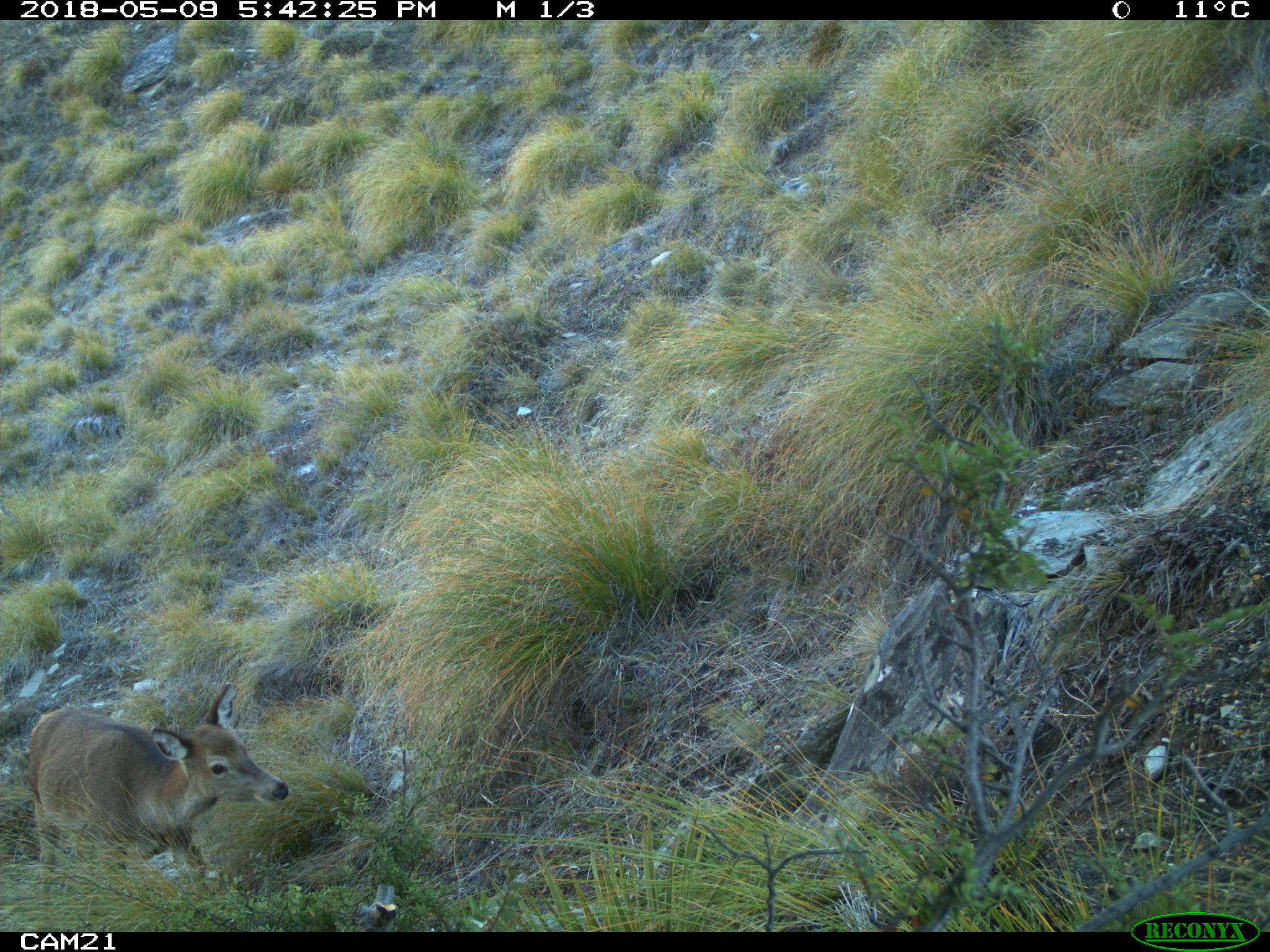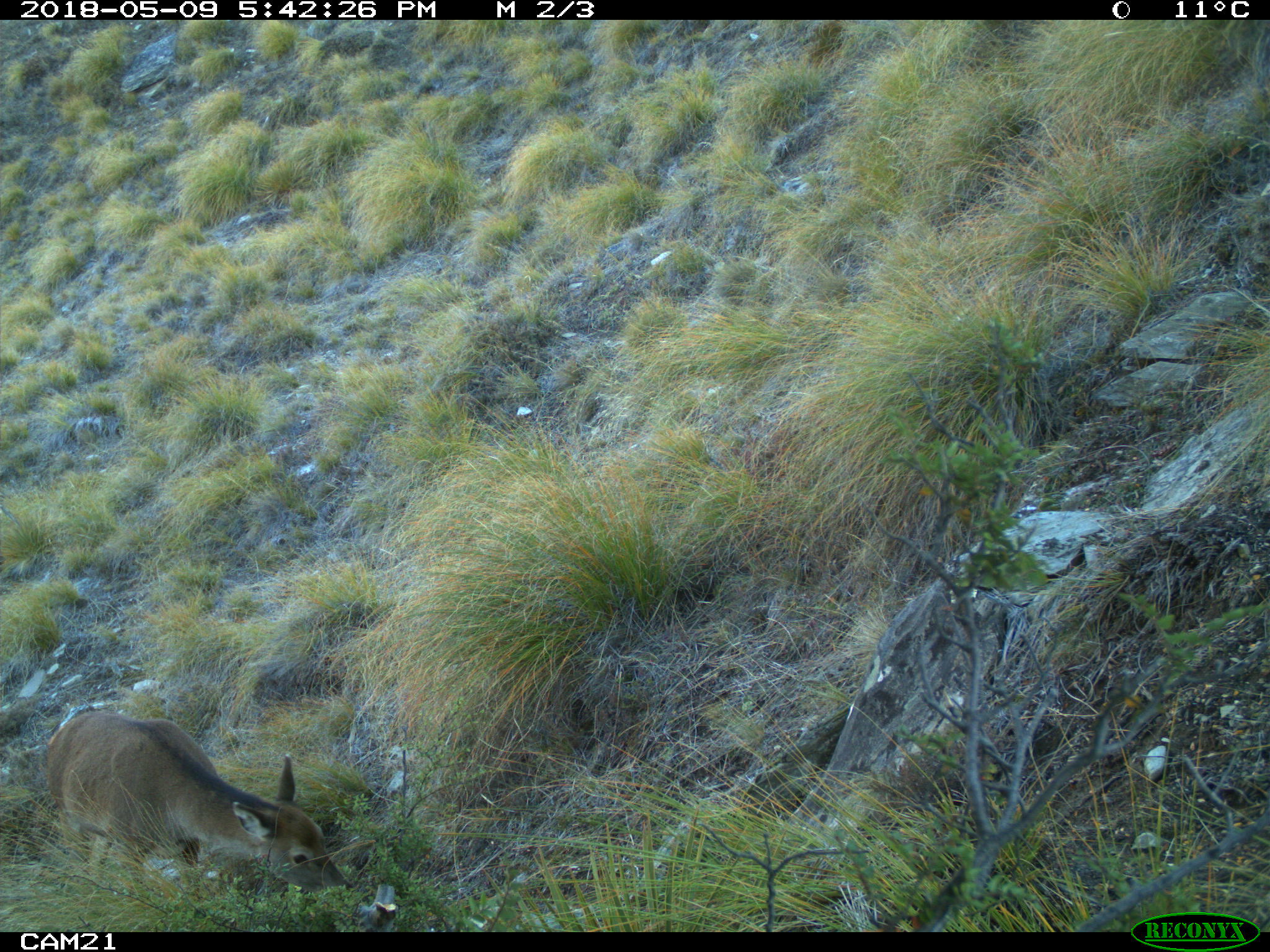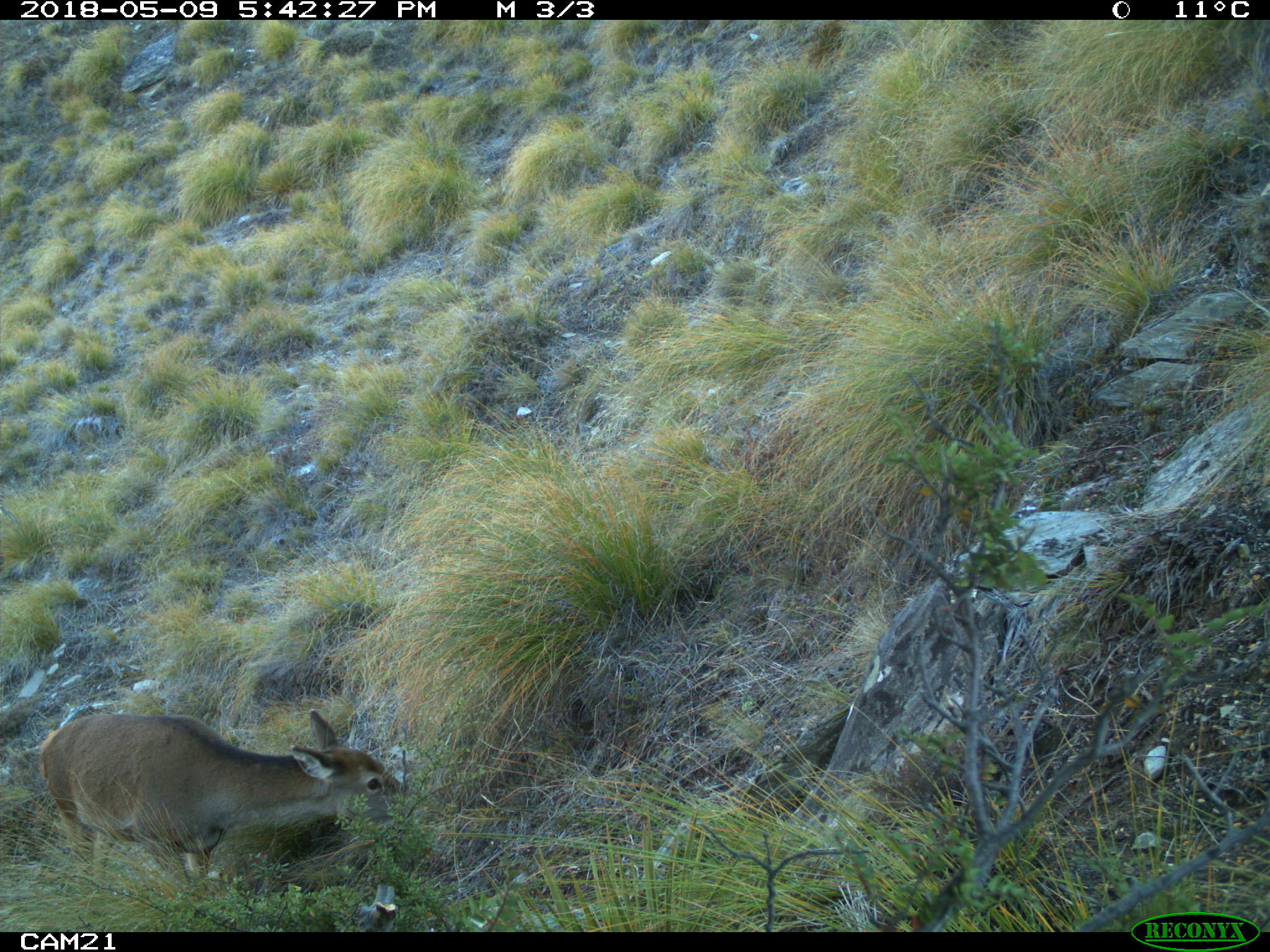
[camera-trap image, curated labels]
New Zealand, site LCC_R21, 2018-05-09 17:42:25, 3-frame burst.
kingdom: Animalia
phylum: Chordata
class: Mammalia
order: Artiodactyla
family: Cervidae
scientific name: Cervidae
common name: deer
Deer (Cervidae).